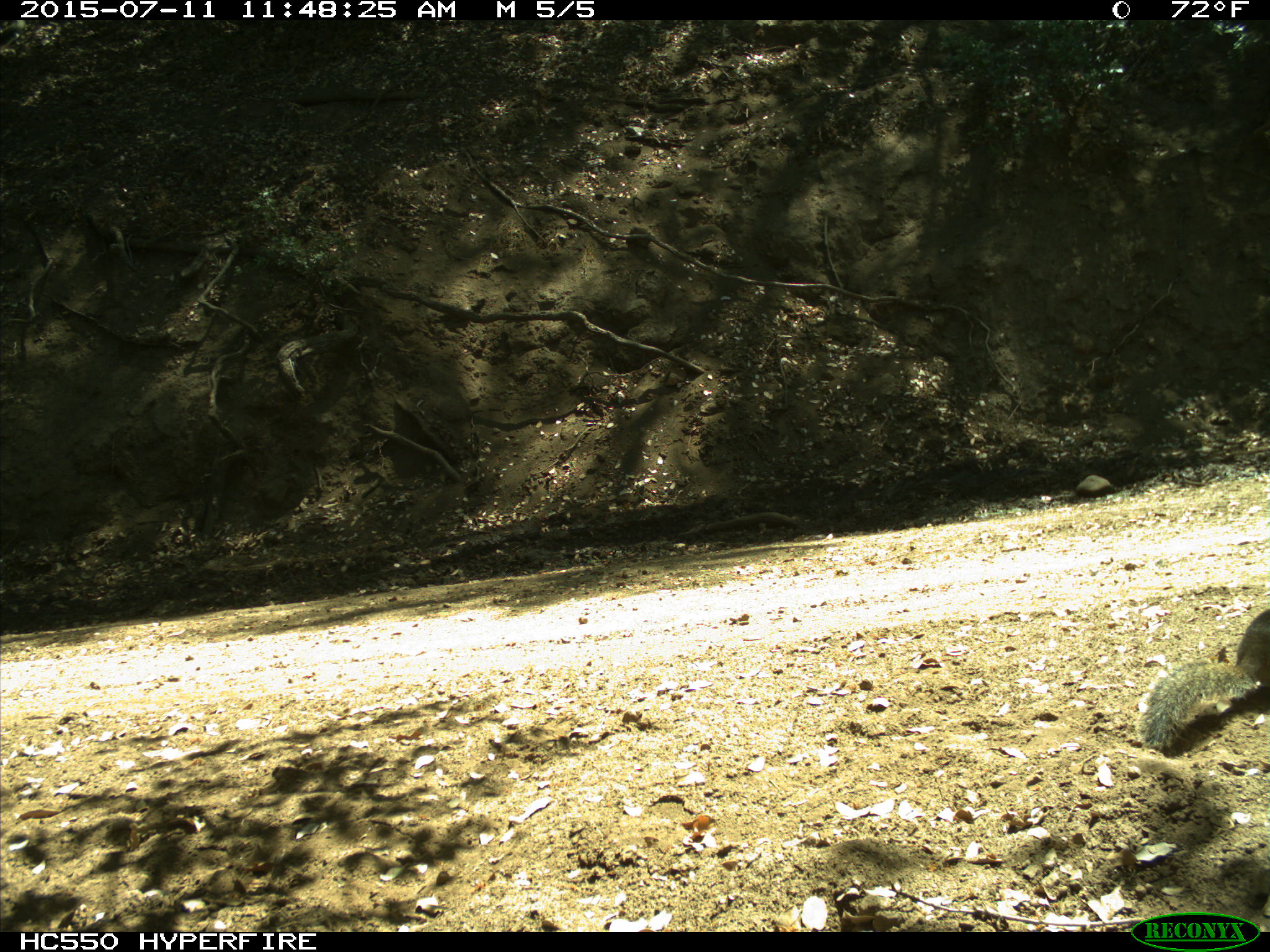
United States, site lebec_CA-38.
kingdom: Animalia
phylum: Chordata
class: Mammalia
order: Rodentia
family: Sciuridae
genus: Otospermophilus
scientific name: Otospermophilus beecheyi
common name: california ground squirrel